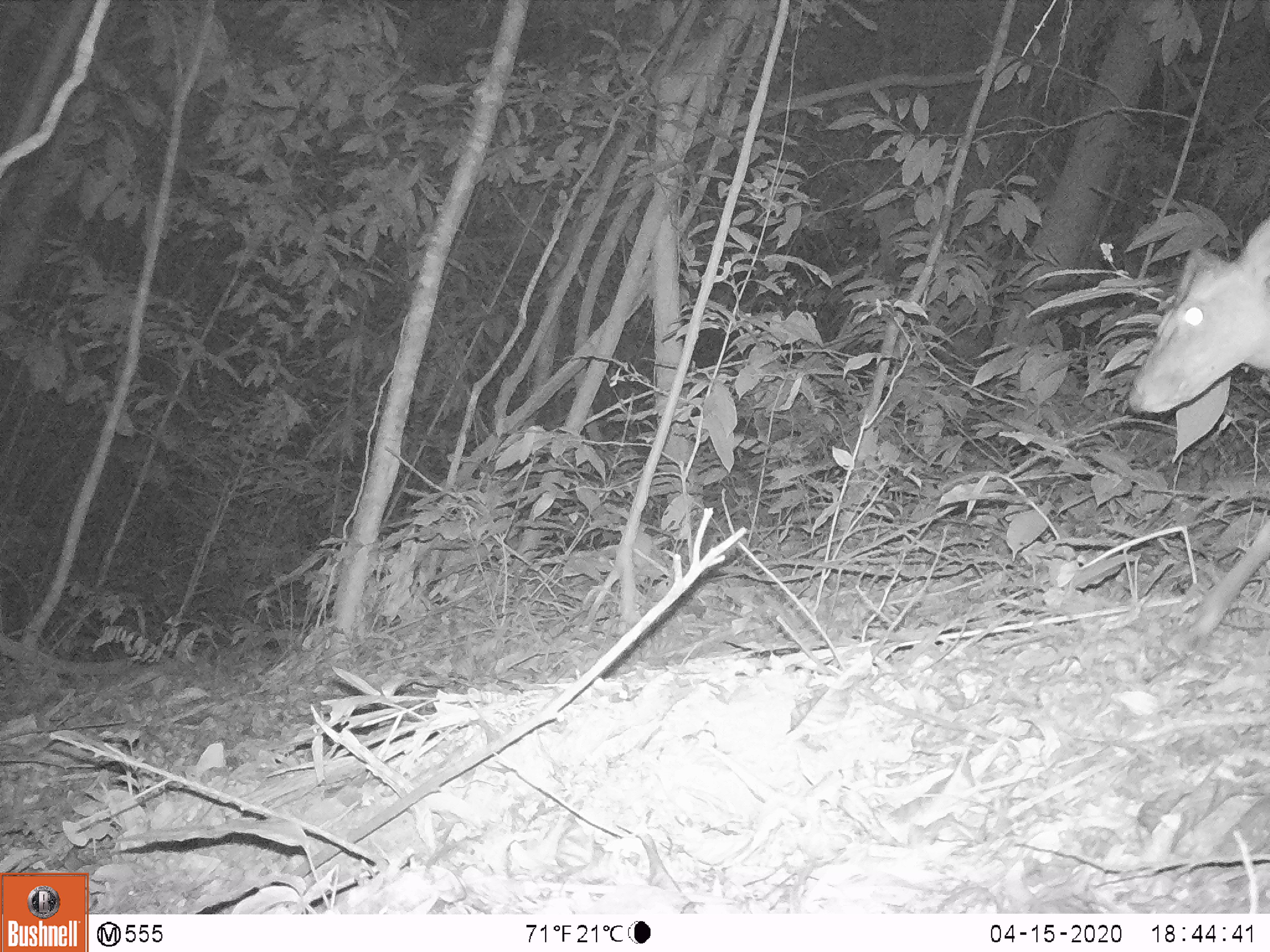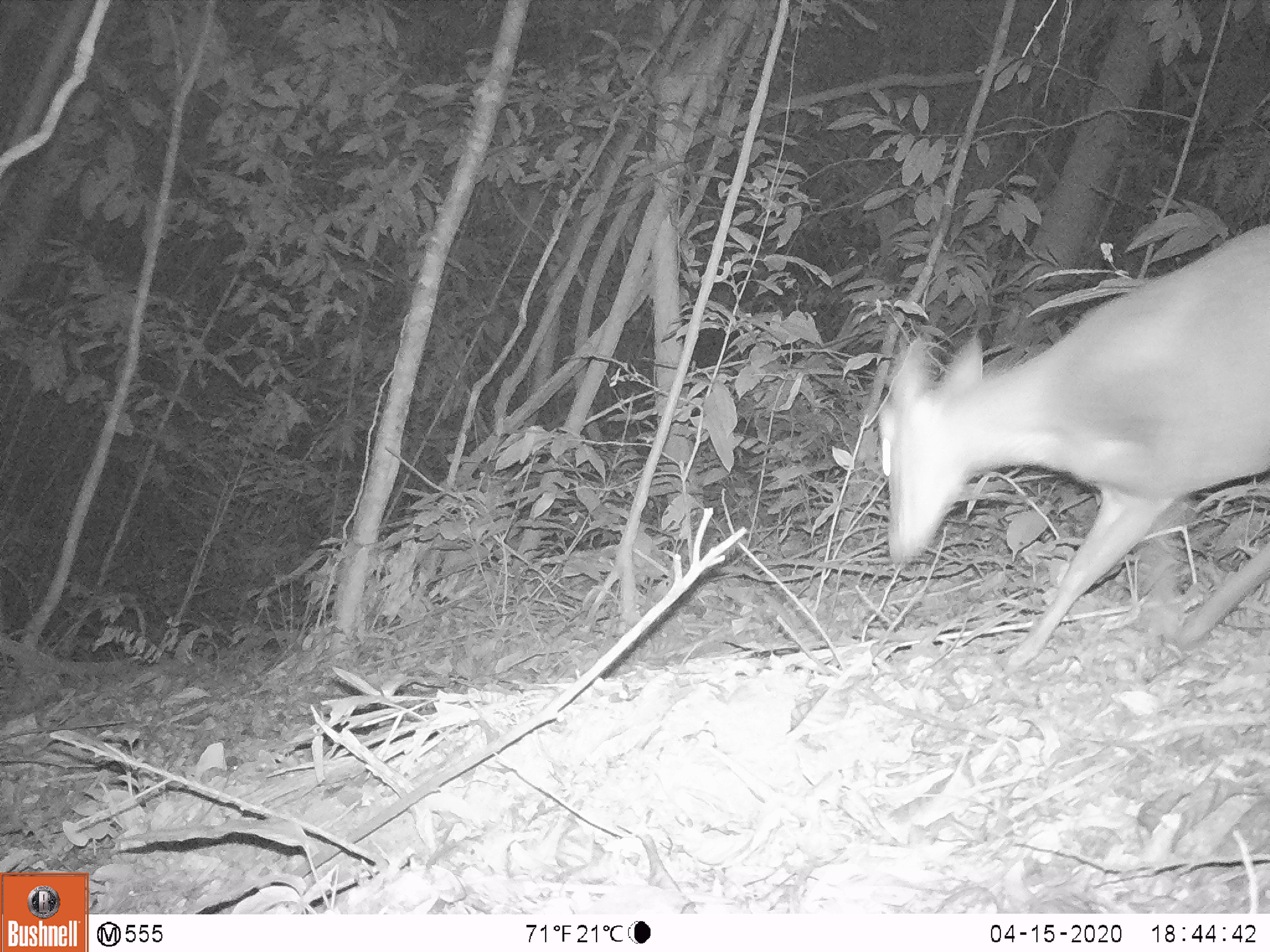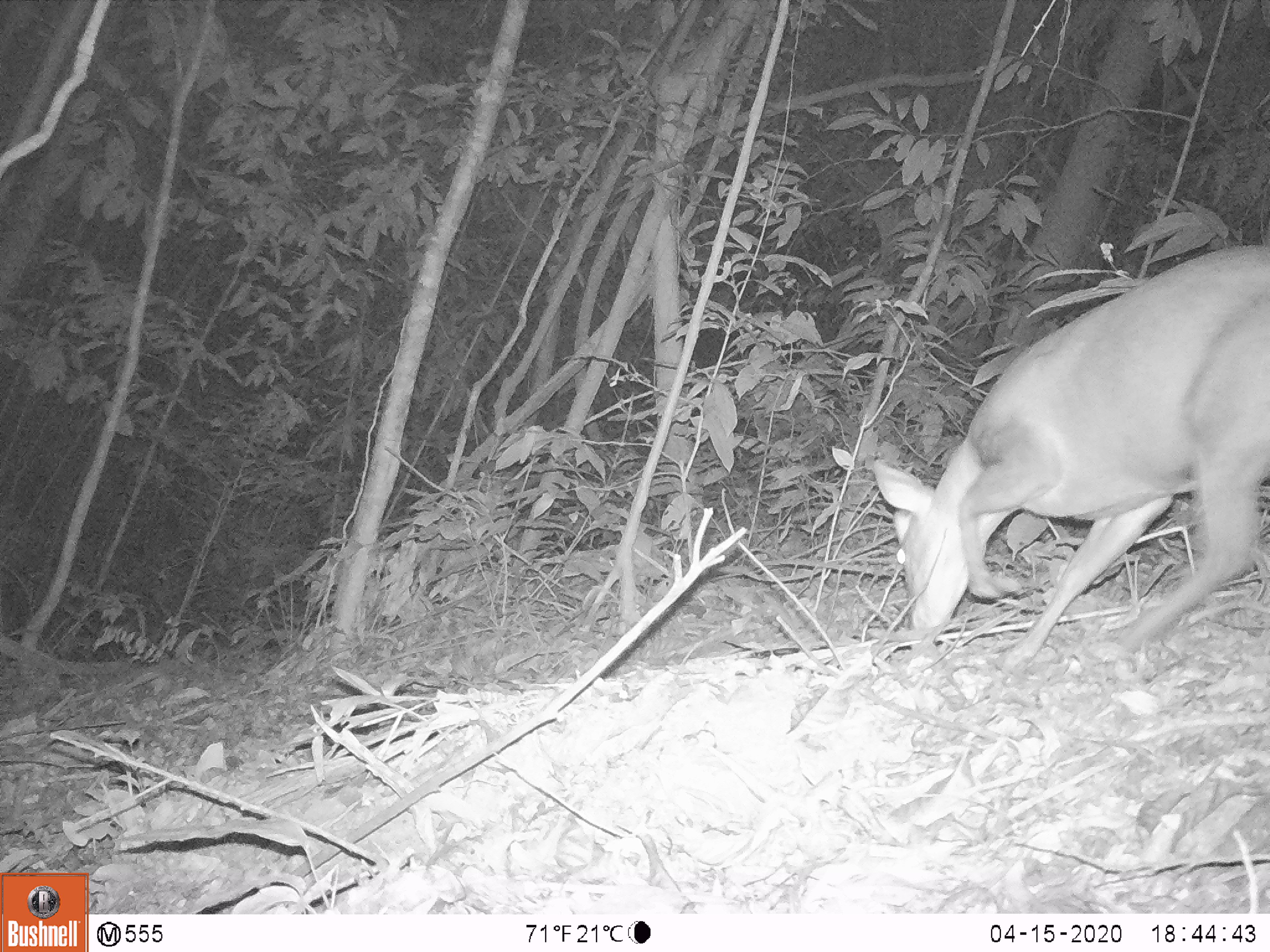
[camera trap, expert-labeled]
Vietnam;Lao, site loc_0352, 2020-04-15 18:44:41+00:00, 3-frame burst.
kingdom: Animalia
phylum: Chordata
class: Mammalia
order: Artiodactyla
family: Cervidae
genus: Muntiacus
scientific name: Muntiacus rooseveltorum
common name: roosevelt's muntjac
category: roosevelts muntjac group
Roosevelts muntjac group (roosevelt's muntjac) (Muntiacus rooseveltorum). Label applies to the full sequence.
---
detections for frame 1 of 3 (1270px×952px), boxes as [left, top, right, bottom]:
roosevelts muntjac group: [1128, 215, 1270, 652]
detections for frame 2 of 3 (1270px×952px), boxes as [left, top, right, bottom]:
roosevelts muntjac group: [876, 223, 1270, 673]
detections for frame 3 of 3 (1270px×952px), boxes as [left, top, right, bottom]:
roosevelts muntjac group: [873, 245, 1270, 673]